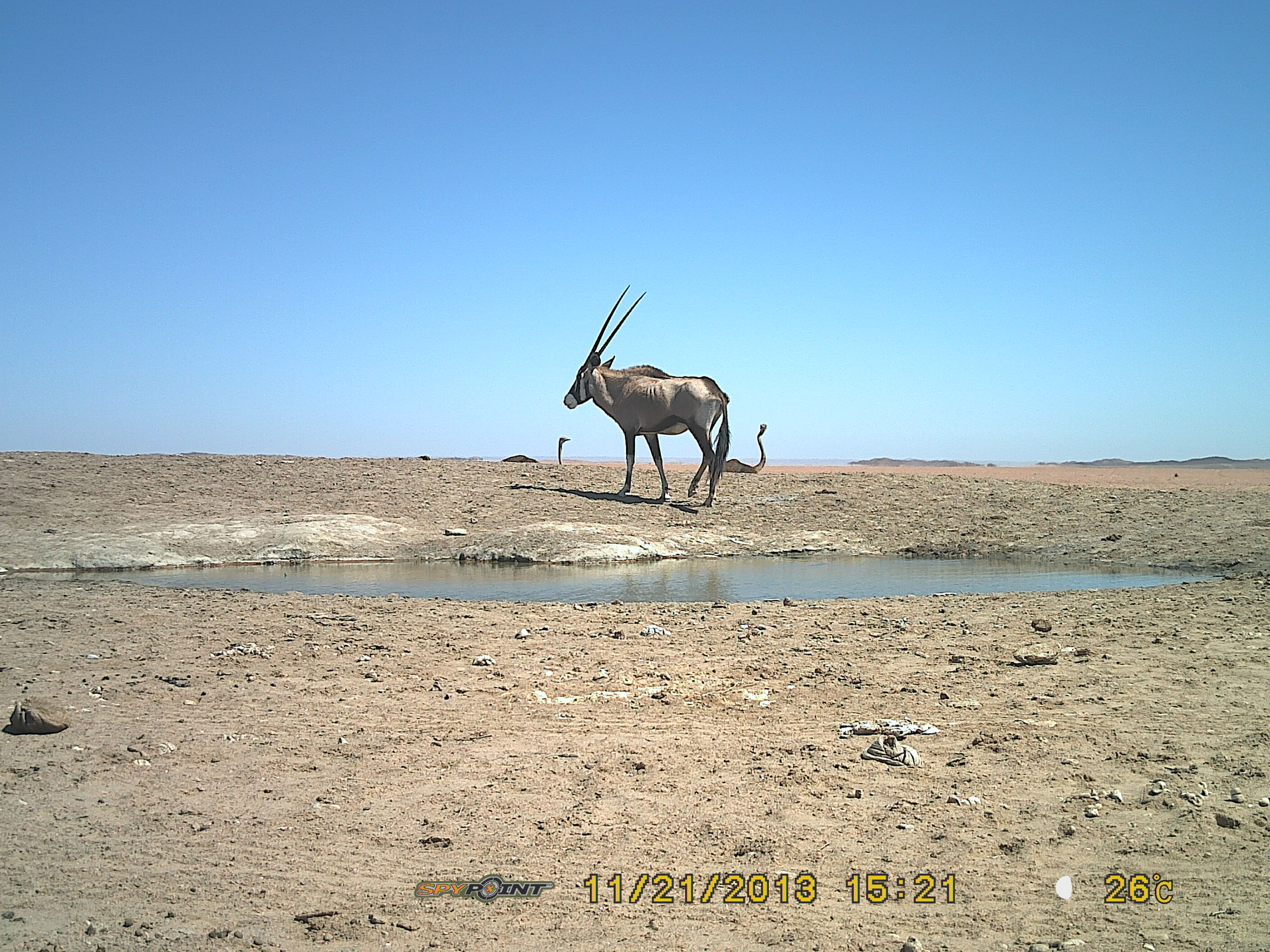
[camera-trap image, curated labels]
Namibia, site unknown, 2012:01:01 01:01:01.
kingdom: Animalia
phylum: Chordata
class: Mammalia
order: Artiodactyla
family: Bovidae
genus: Oryx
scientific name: Oryx gazella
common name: gemsbok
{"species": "Oryx gazella (gemsbok)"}